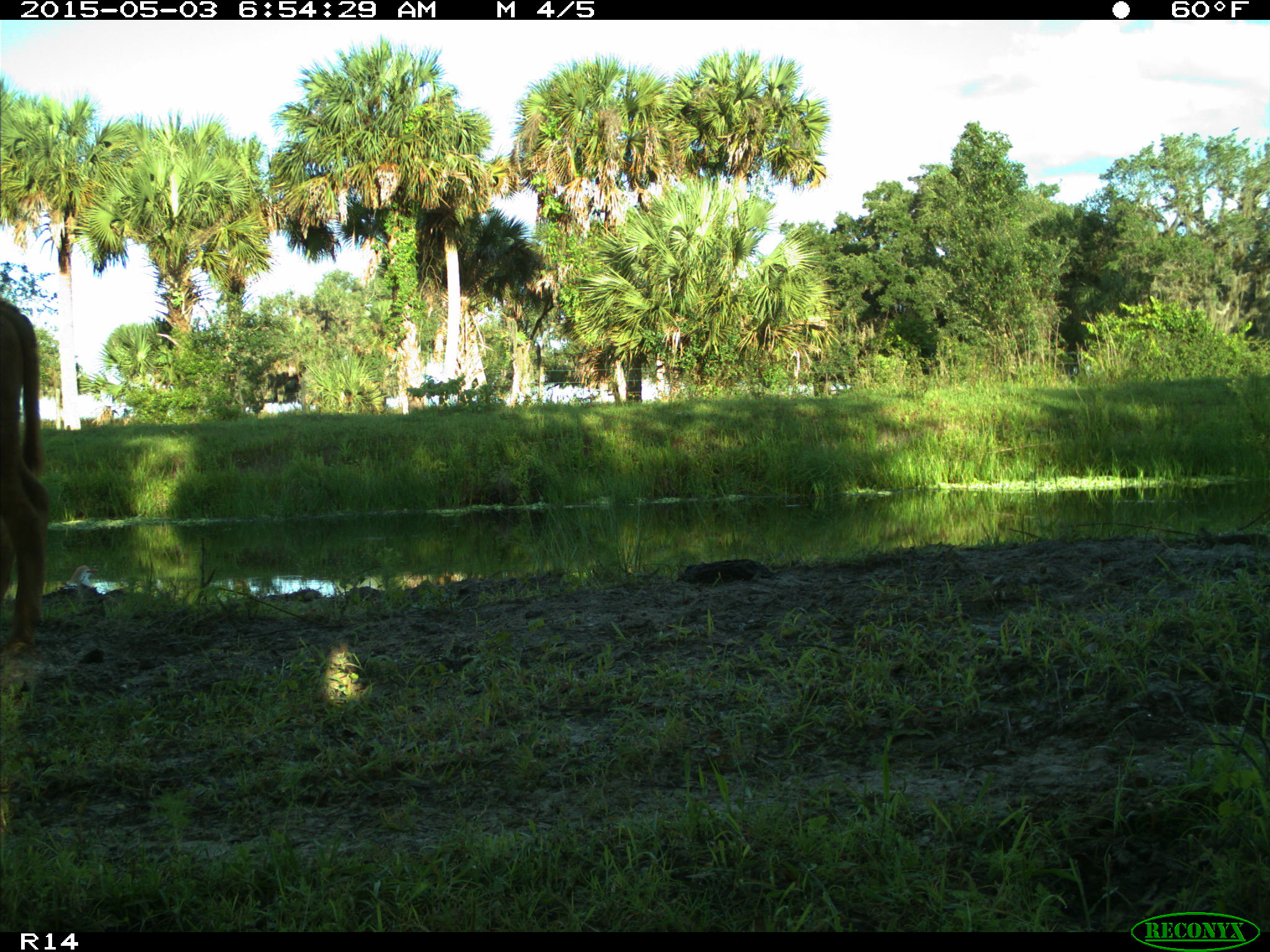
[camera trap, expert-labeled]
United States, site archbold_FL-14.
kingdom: Animalia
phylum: Chordata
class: Mammalia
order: Artiodactyla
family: Bovidae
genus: Bos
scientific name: Bos taurus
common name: domestic cow